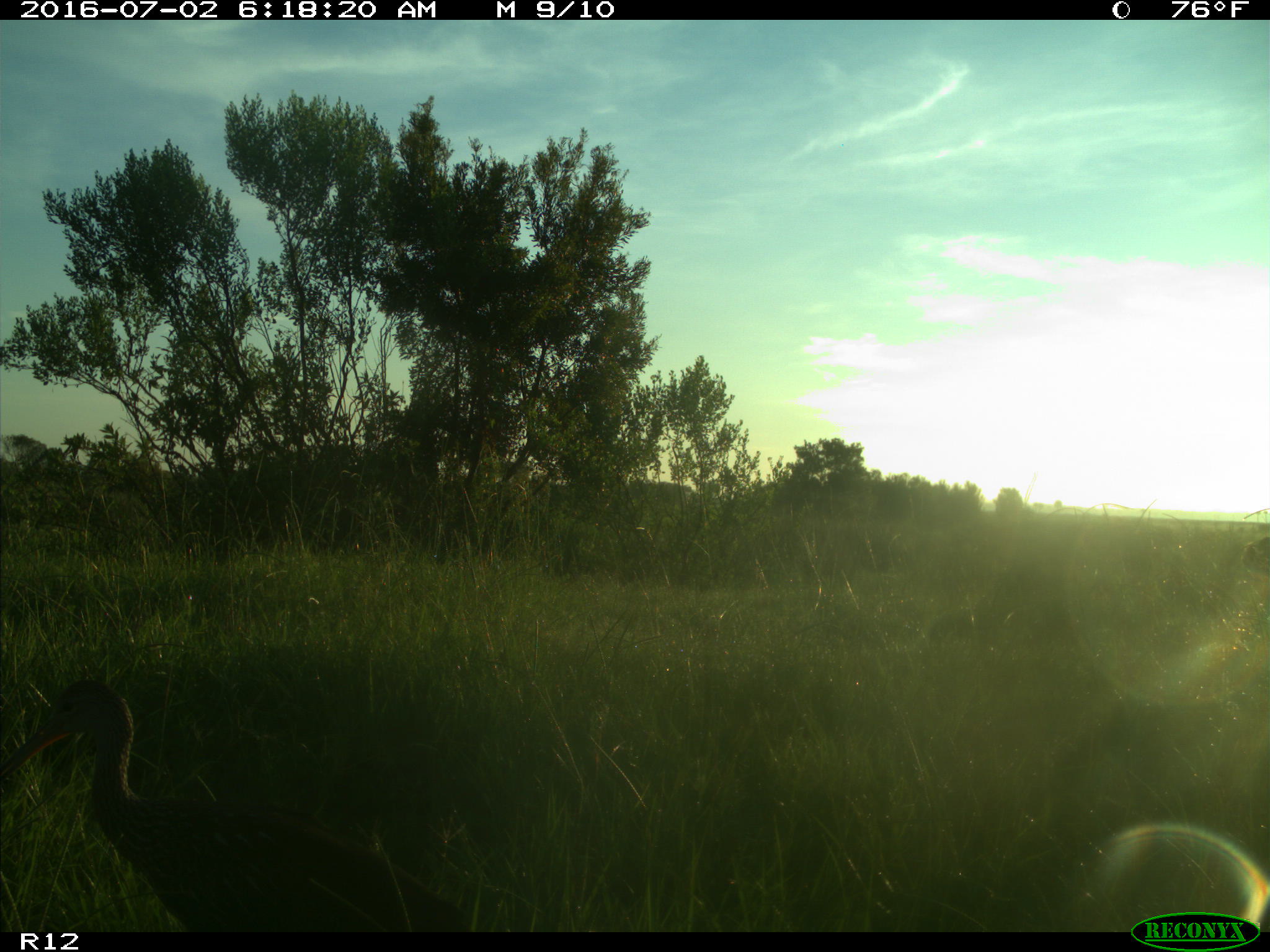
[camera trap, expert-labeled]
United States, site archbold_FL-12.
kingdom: Animalia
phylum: Chordata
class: Aves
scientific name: Aves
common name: birds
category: unidentified bird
Unidentified bird (birds) (Aves).